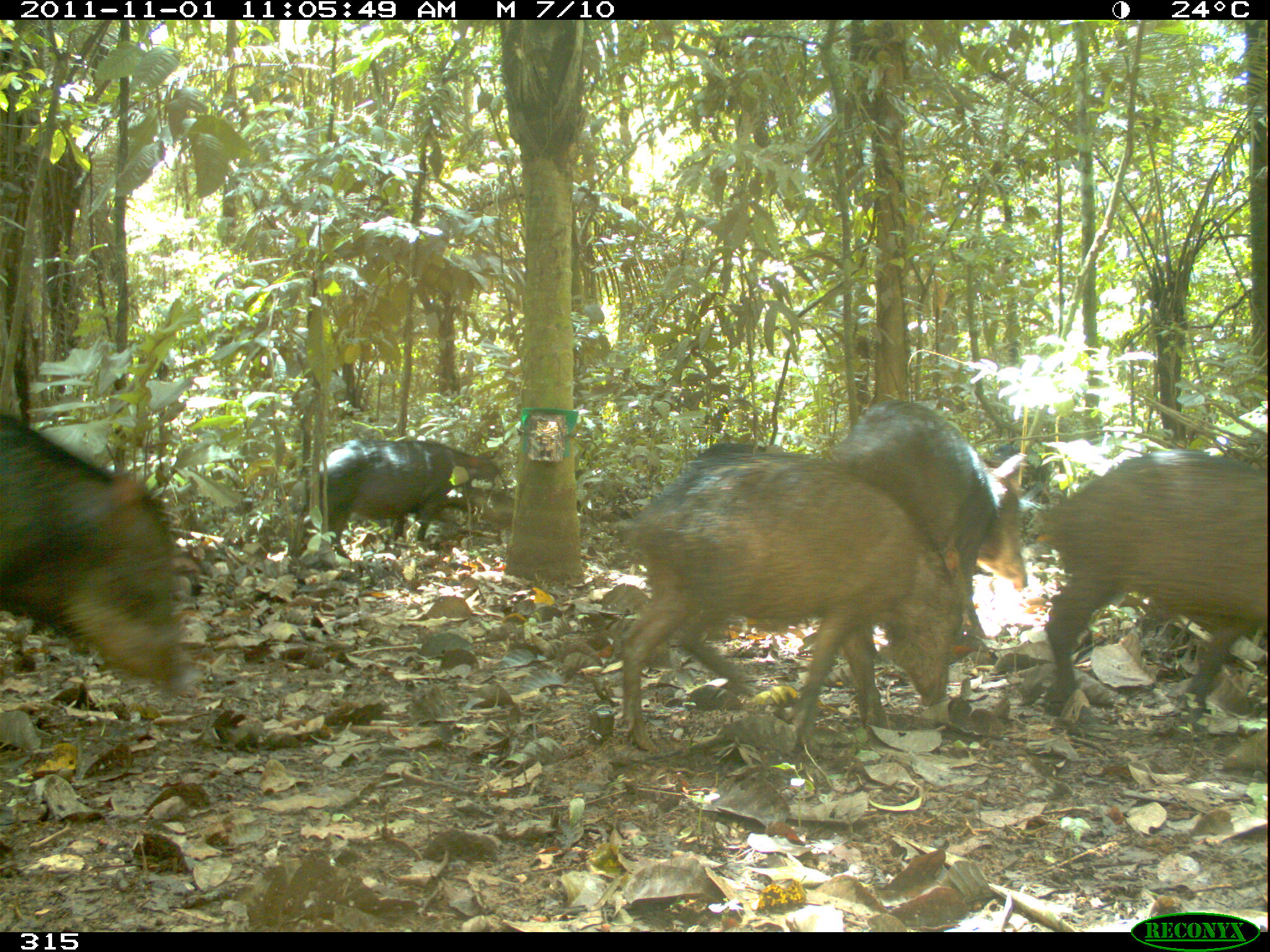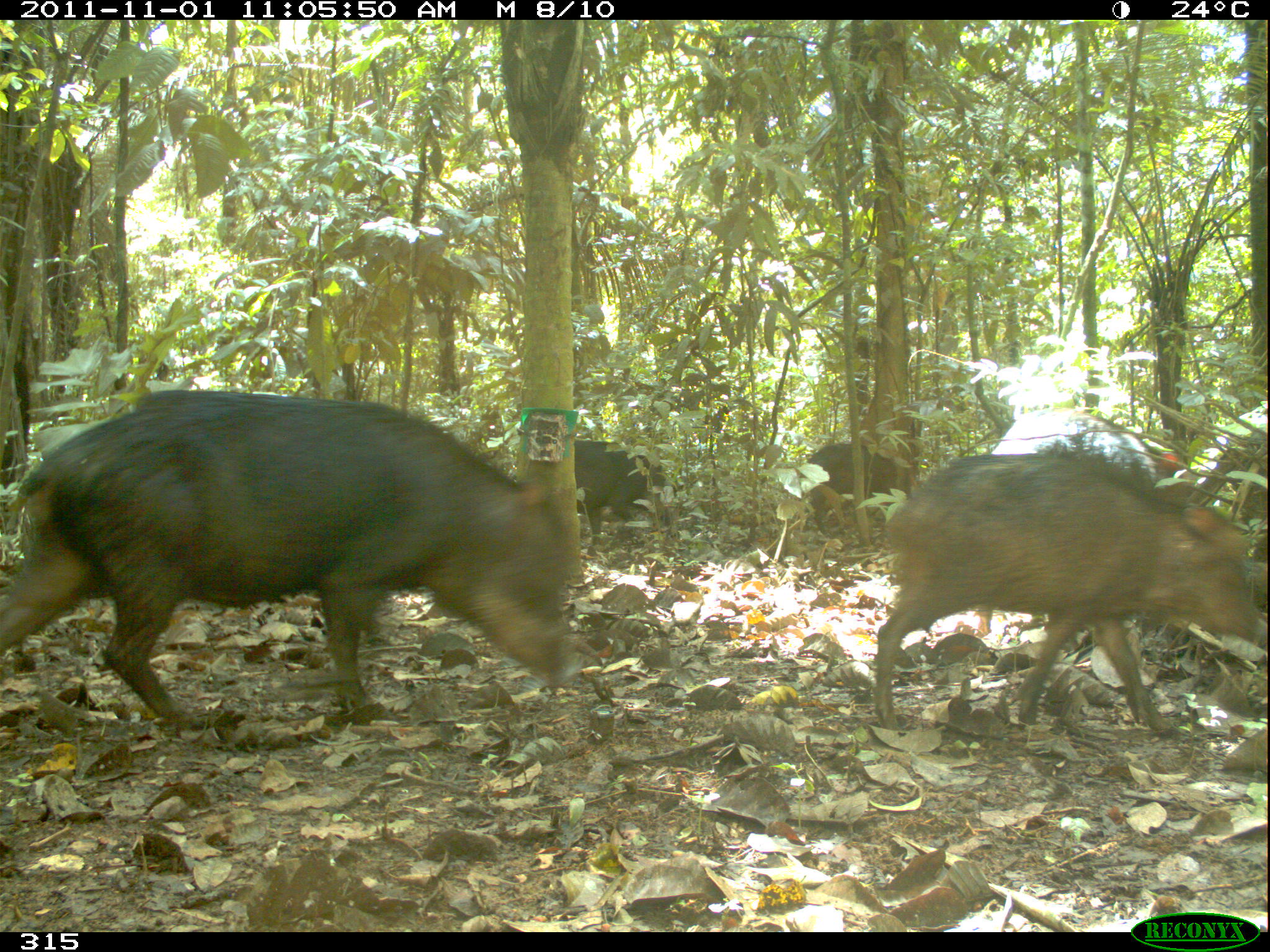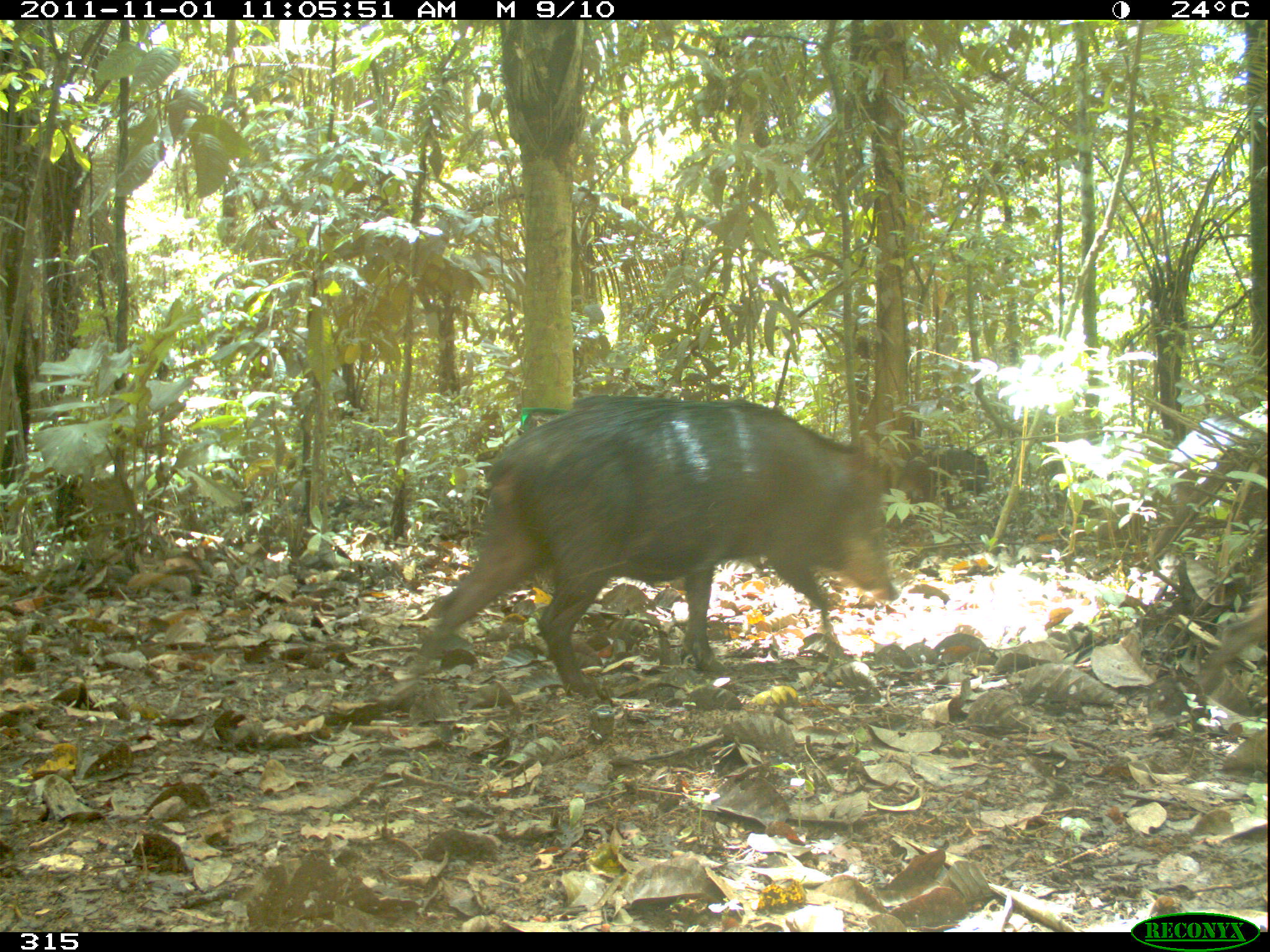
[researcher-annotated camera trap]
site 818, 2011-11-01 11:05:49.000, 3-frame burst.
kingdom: Animalia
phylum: Chordata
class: Mammalia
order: Artiodactyla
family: Tayassuidae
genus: Tayassu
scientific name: Tayassu pecari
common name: white-lipped peccary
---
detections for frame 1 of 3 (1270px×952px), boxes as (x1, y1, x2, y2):
tayassu pecari: (620, 447, 963, 751); (1043, 447, 1270, 713); (0, 409, 191, 701); (833, 399, 1028, 642); (305, 439, 514, 560); (976, 440, 1056, 501); (696, 440, 766, 454)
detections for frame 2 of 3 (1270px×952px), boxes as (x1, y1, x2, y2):
tayassu pecari: (2, 387, 569, 722); (870, 451, 1263, 738); (972, 405, 1189, 638); (799, 442, 911, 539); (572, 439, 673, 544)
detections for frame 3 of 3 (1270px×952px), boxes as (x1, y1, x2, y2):
tayassu pecari: (408, 396, 898, 699); (1151, 413, 1267, 558); (904, 448, 989, 503)